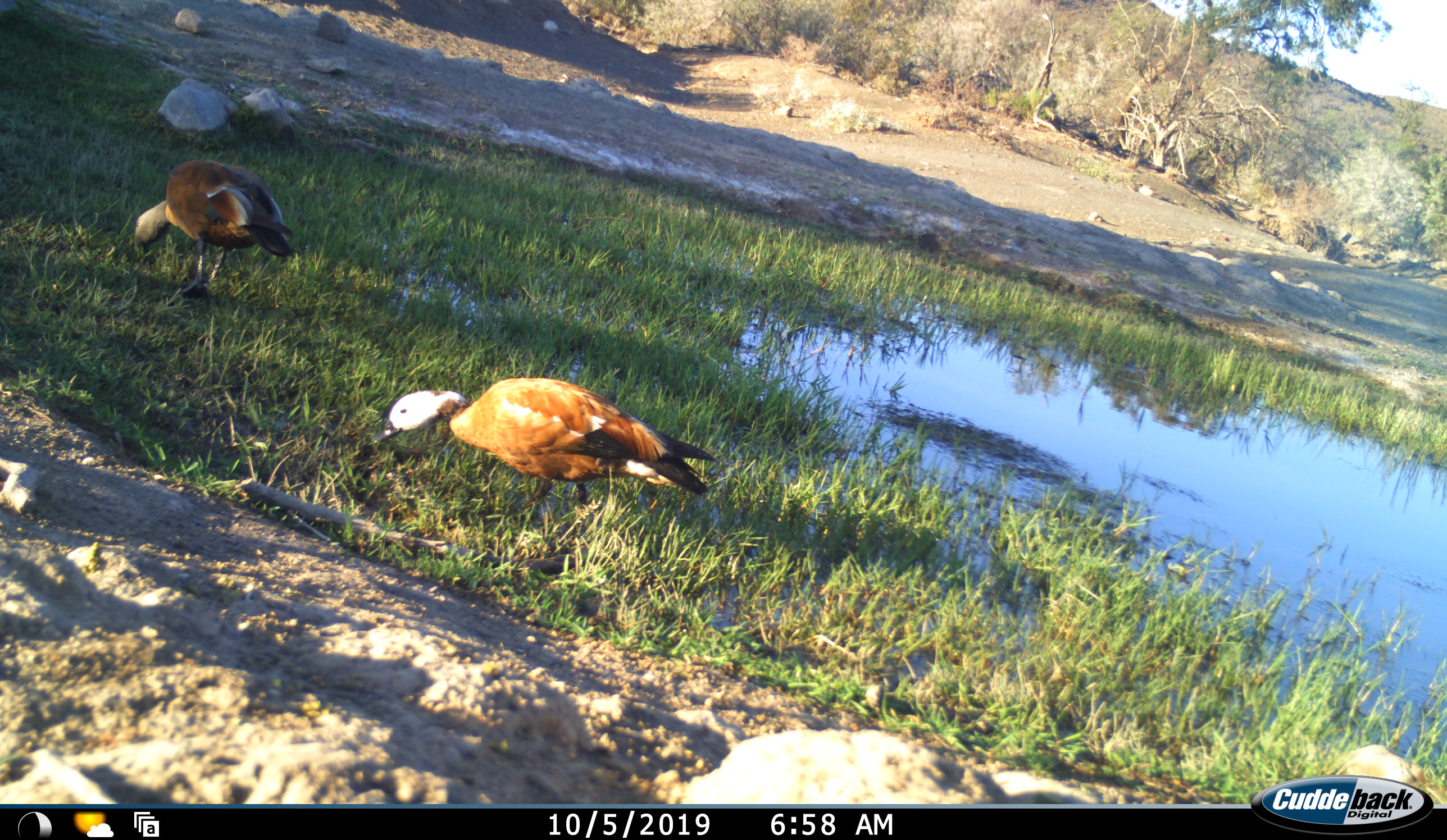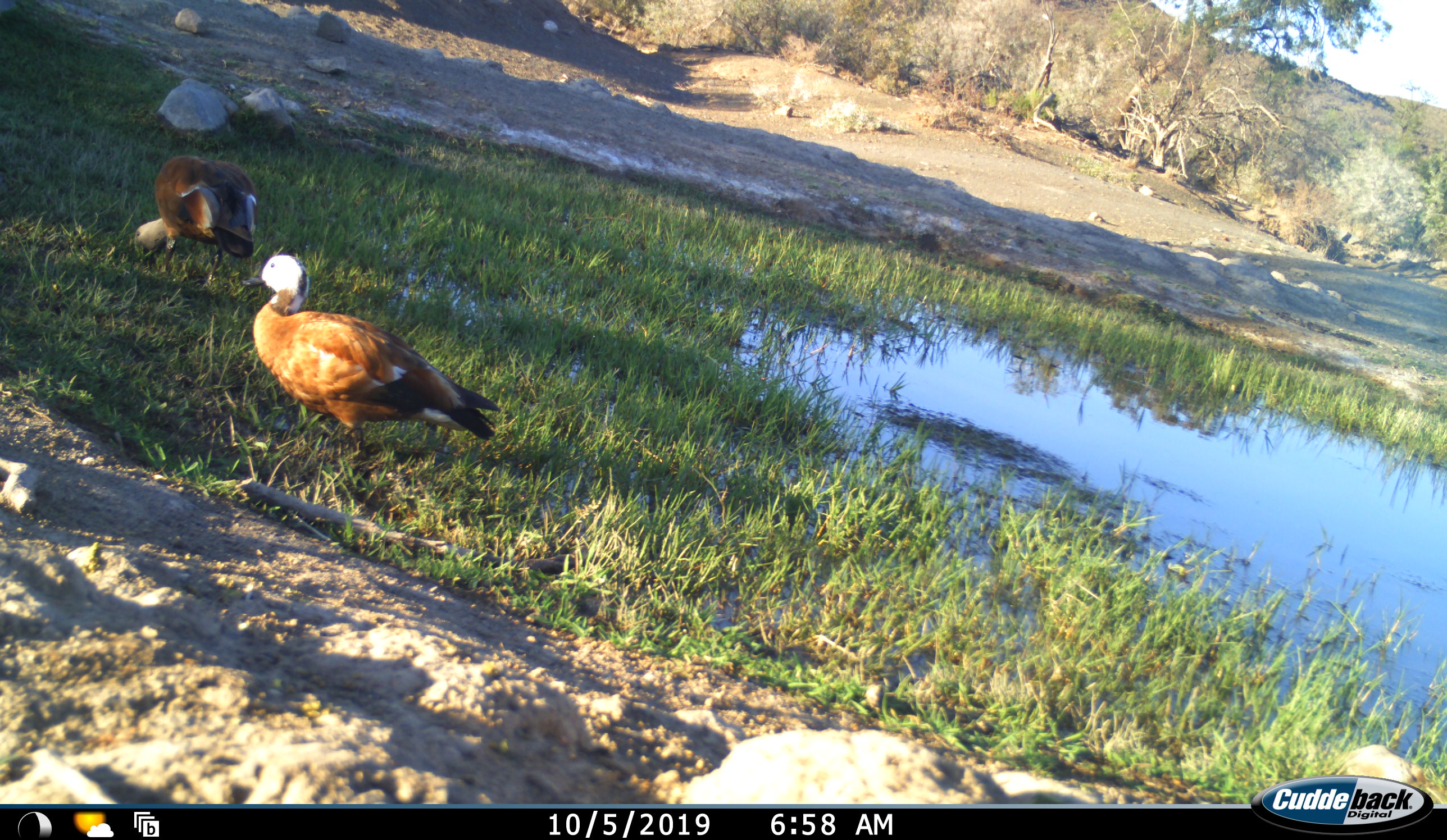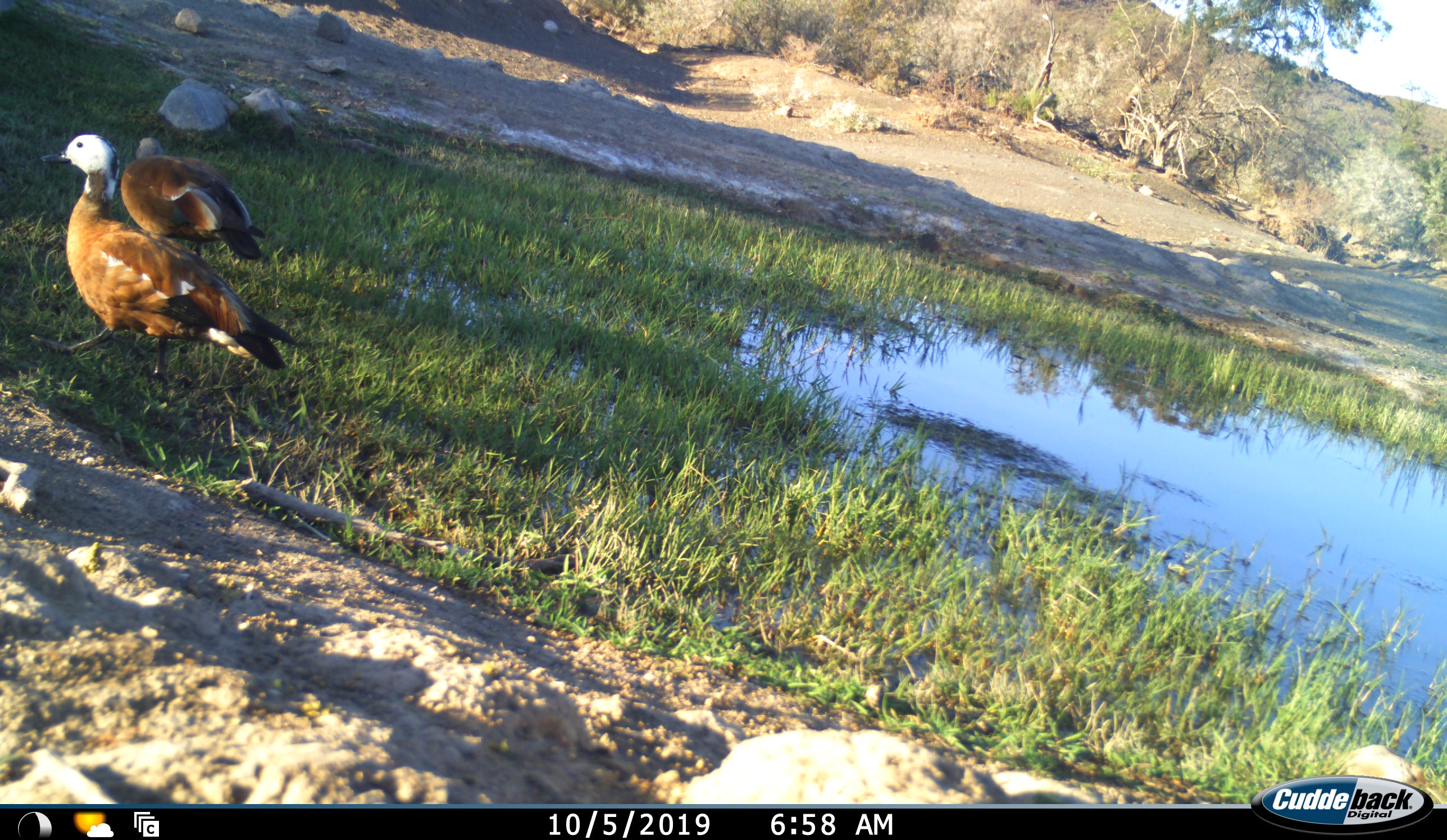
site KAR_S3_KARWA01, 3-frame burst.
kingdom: Animalia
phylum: Chordata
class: Aves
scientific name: Aves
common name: bird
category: birdother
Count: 2.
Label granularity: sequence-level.